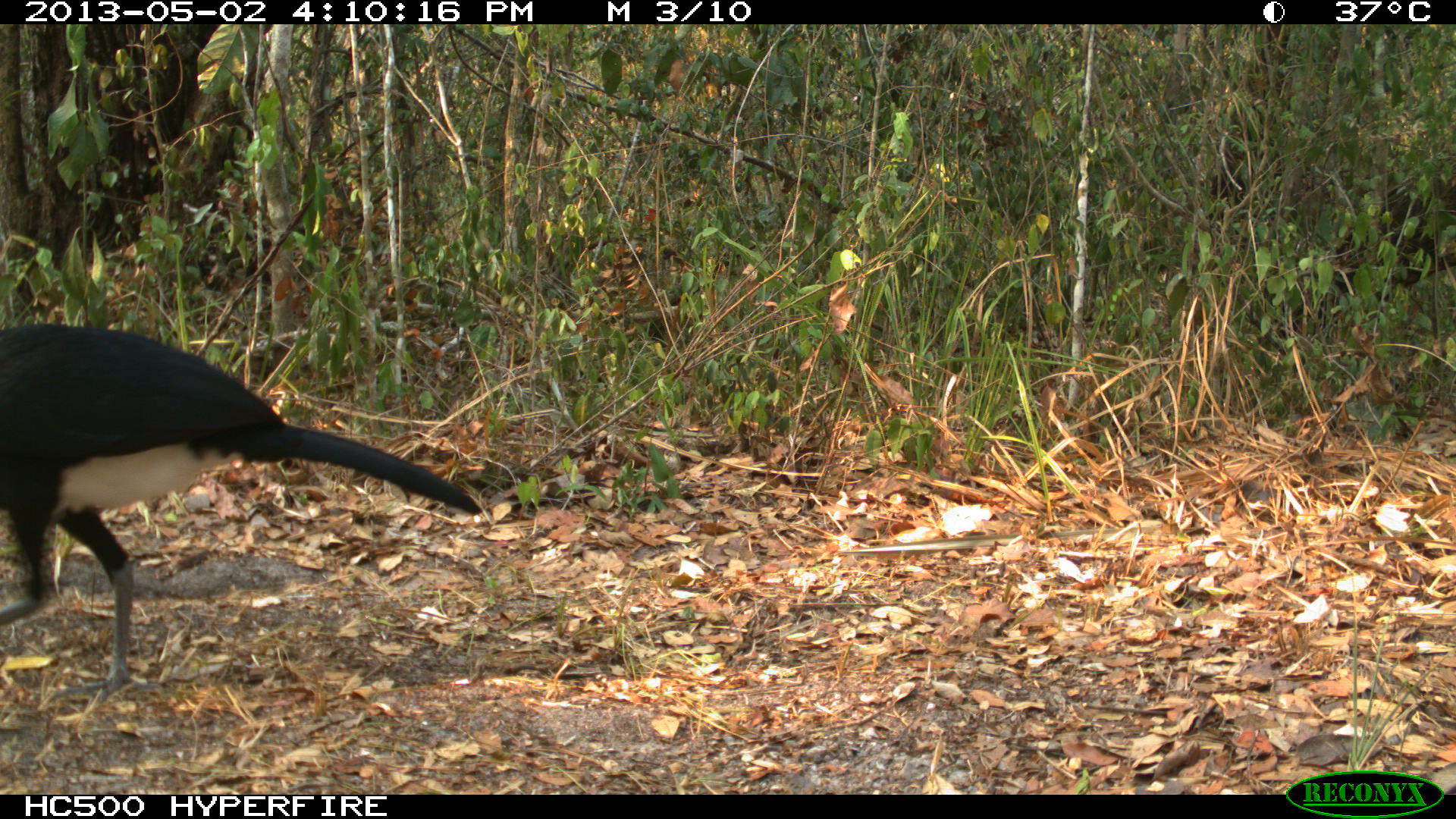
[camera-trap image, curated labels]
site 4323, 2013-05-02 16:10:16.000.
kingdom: Animalia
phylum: Chordata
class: Aves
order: Galliformes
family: Cracidae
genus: Crax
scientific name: Crax rubra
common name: great curassow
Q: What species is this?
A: Crax rubra (great curassow).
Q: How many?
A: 1.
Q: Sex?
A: Male.